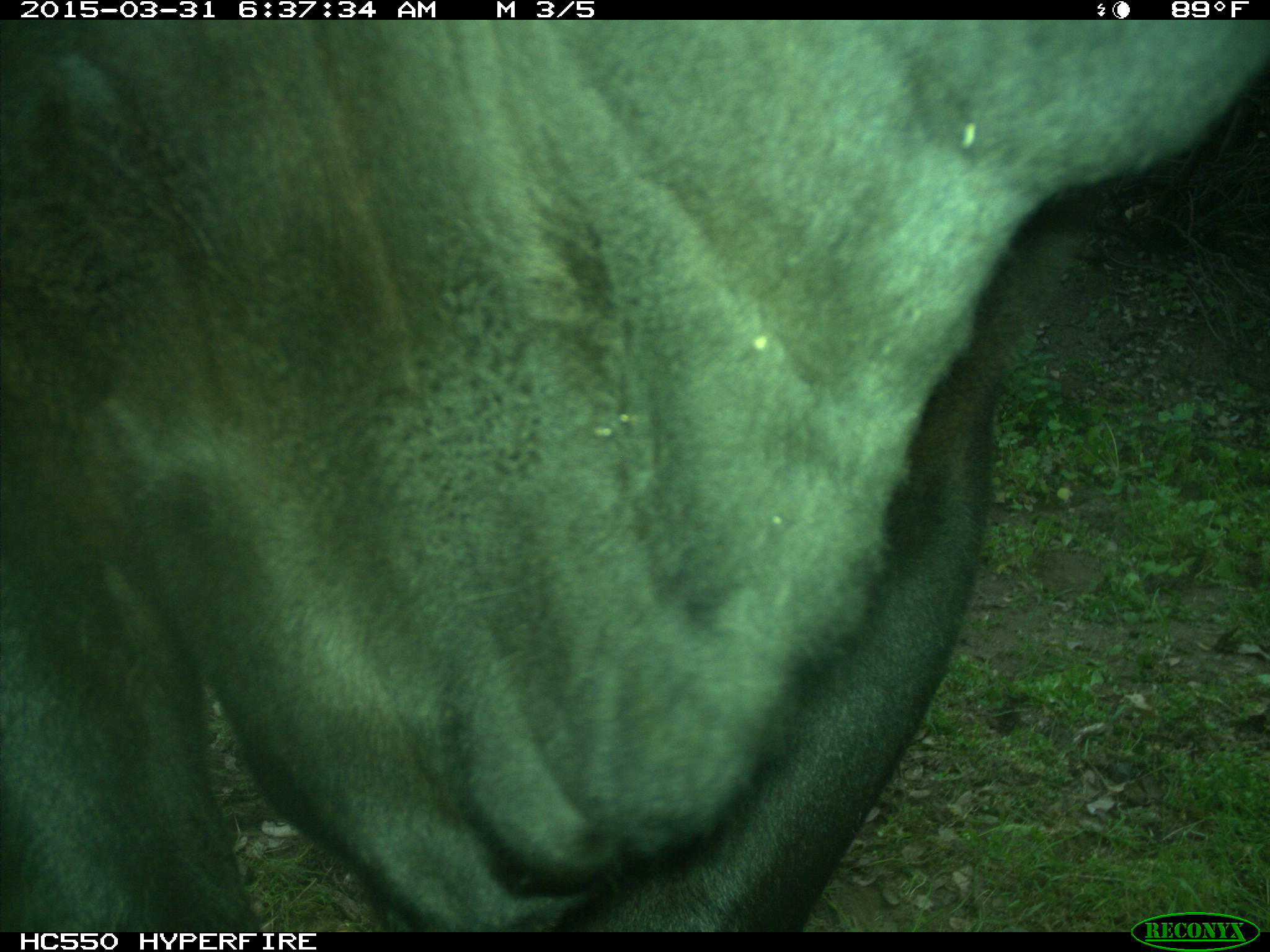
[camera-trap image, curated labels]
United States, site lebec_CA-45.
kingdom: Animalia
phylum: Chordata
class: Mammalia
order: Artiodactyla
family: Bovidae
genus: Bos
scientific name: Bos taurus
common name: domestic cow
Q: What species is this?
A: Bos taurus (domestic cow).